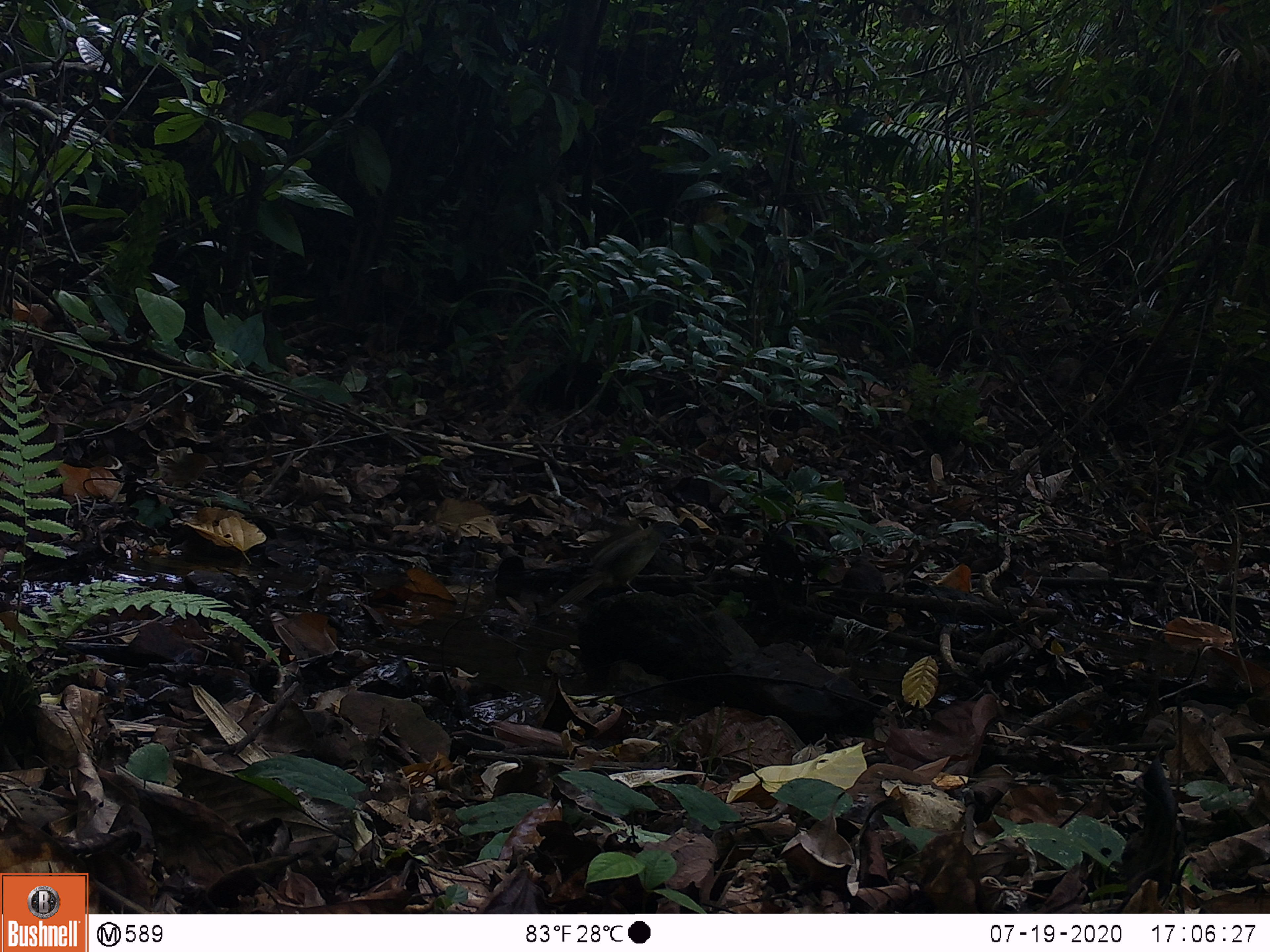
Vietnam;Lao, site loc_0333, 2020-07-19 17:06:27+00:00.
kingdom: Animalia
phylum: Chordata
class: Aves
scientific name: Aves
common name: bird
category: unidentified bird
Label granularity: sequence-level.